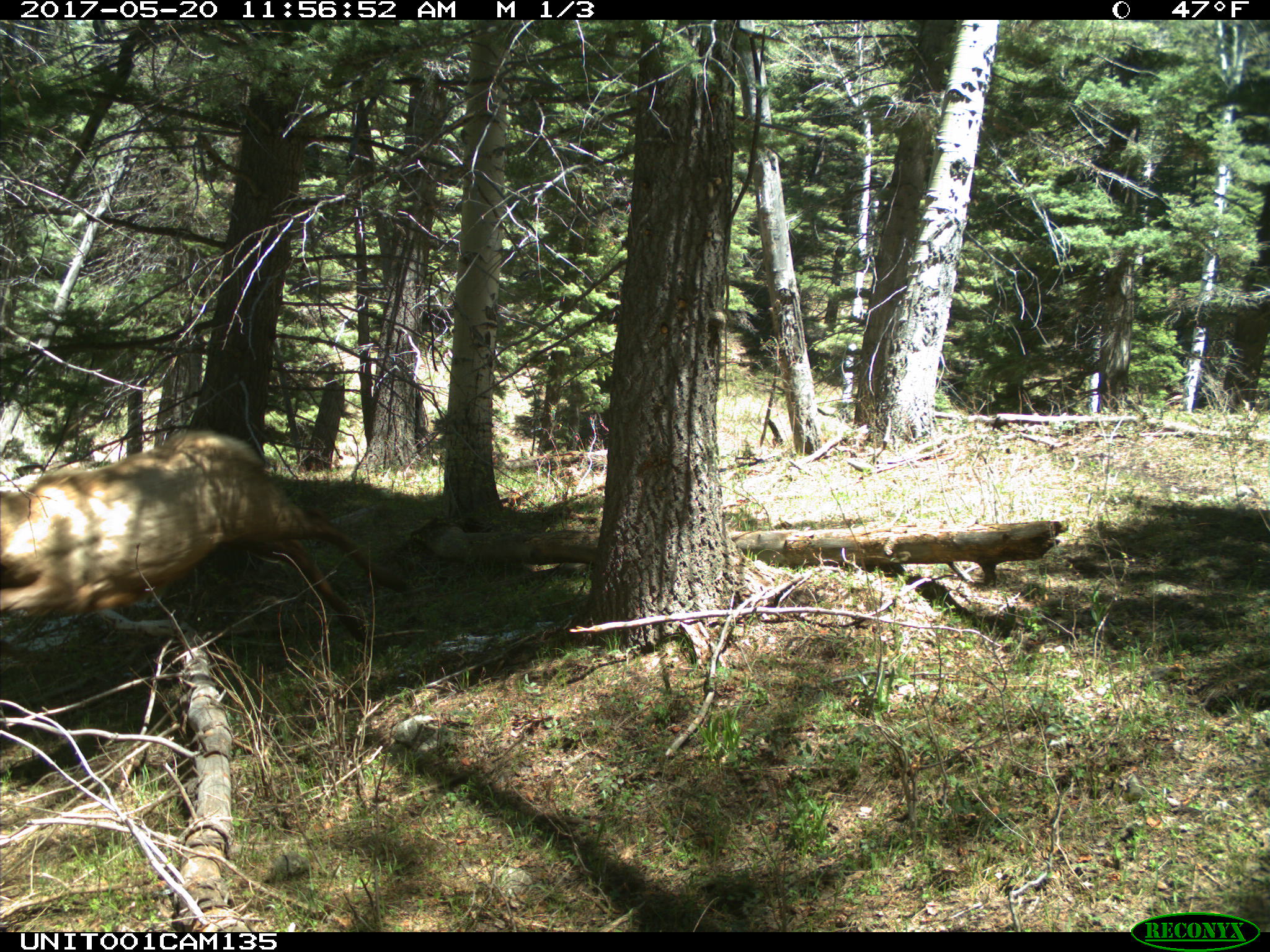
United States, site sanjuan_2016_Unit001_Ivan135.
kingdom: Animalia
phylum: Chordata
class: Mammalia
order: Artiodactyla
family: Cervidae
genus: Cervus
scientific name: Cervus elaphus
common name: red deer